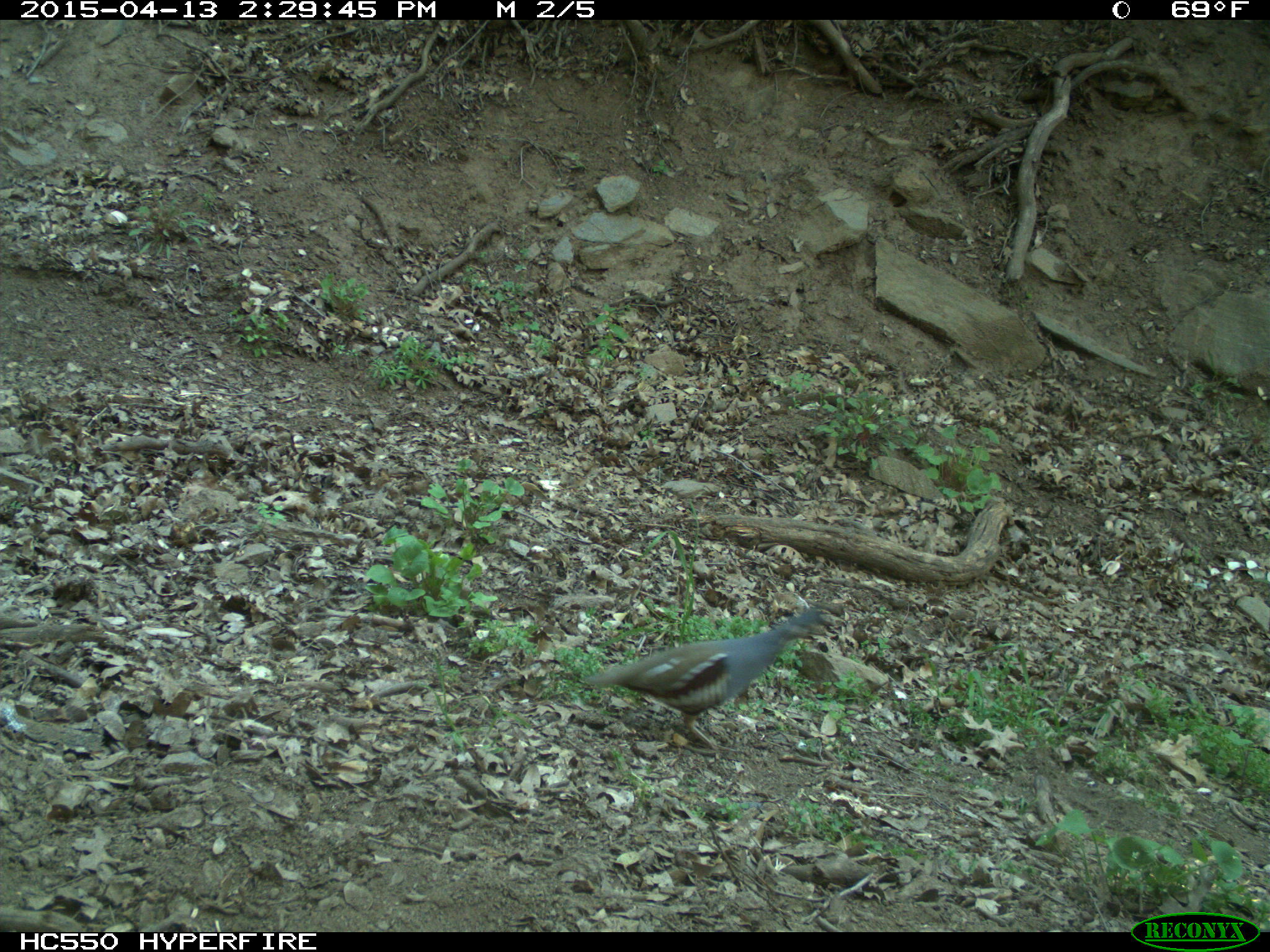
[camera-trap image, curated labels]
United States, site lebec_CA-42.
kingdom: Animalia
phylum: Chordata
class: Aves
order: Galliformes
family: Odontophoridae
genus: Callipepla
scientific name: Callipepla californica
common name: california quail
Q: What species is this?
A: Callipepla californica (california quail).